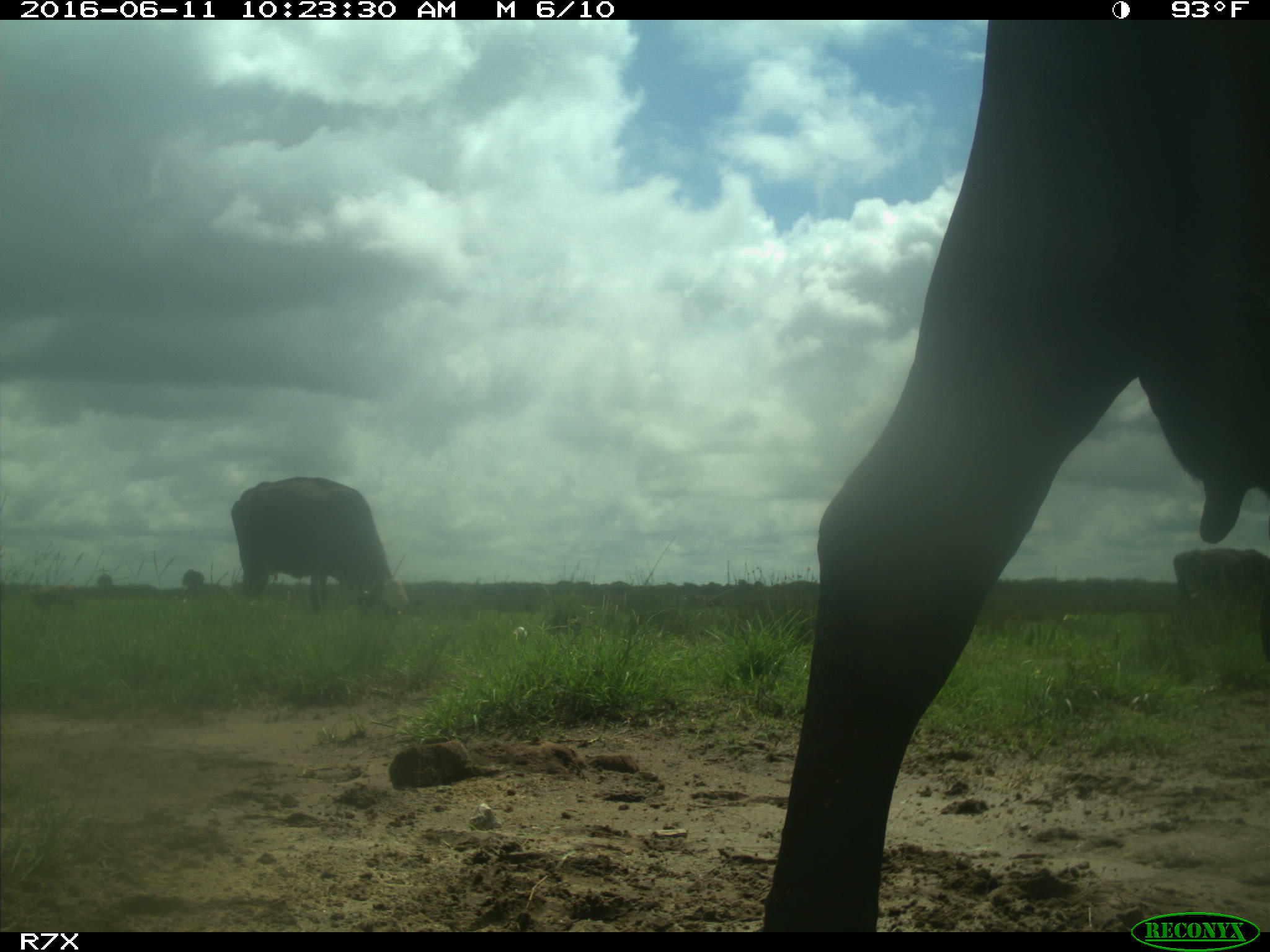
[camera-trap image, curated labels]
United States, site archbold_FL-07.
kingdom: Animalia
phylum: Chordata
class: Mammalia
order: Artiodactyla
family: Bovidae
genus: Bos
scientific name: Bos taurus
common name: domestic cow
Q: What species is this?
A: Bos taurus (domestic cow).